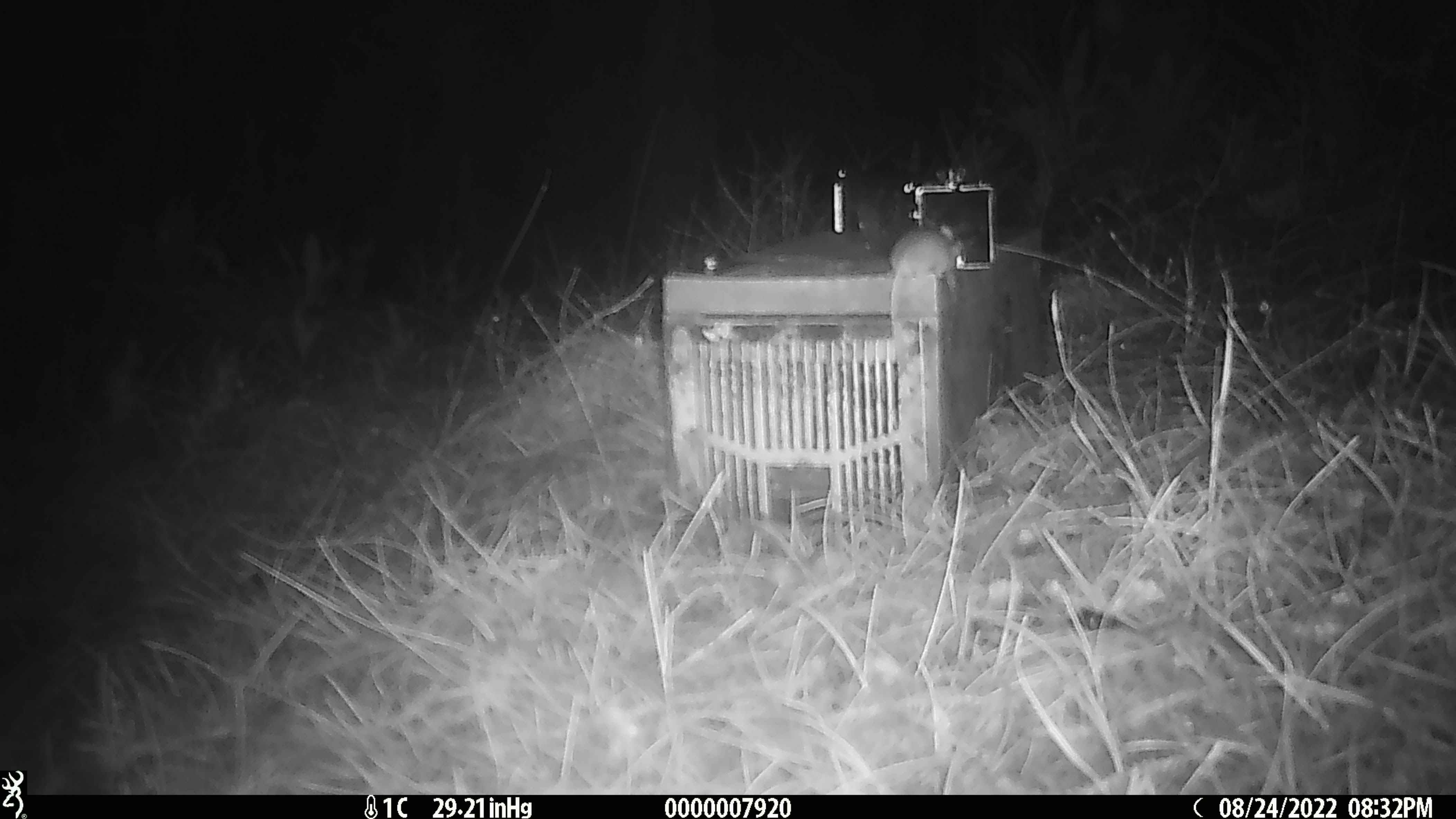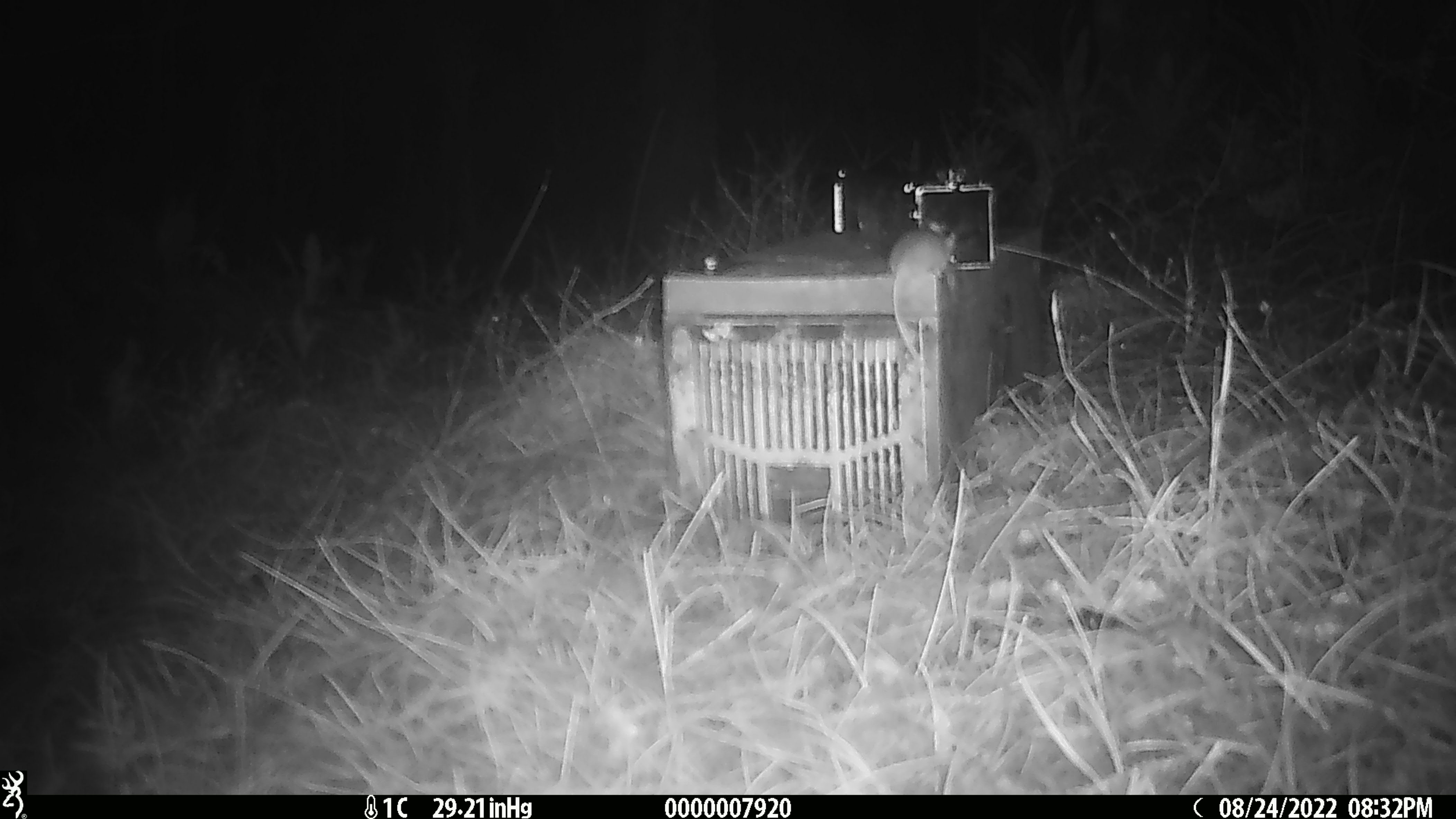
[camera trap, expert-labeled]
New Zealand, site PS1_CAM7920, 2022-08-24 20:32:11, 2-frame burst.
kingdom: Animalia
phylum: Chordata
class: Mammalia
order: Rodentia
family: Muridae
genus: Mus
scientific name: Mus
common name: mouse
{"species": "mouse (Mus)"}